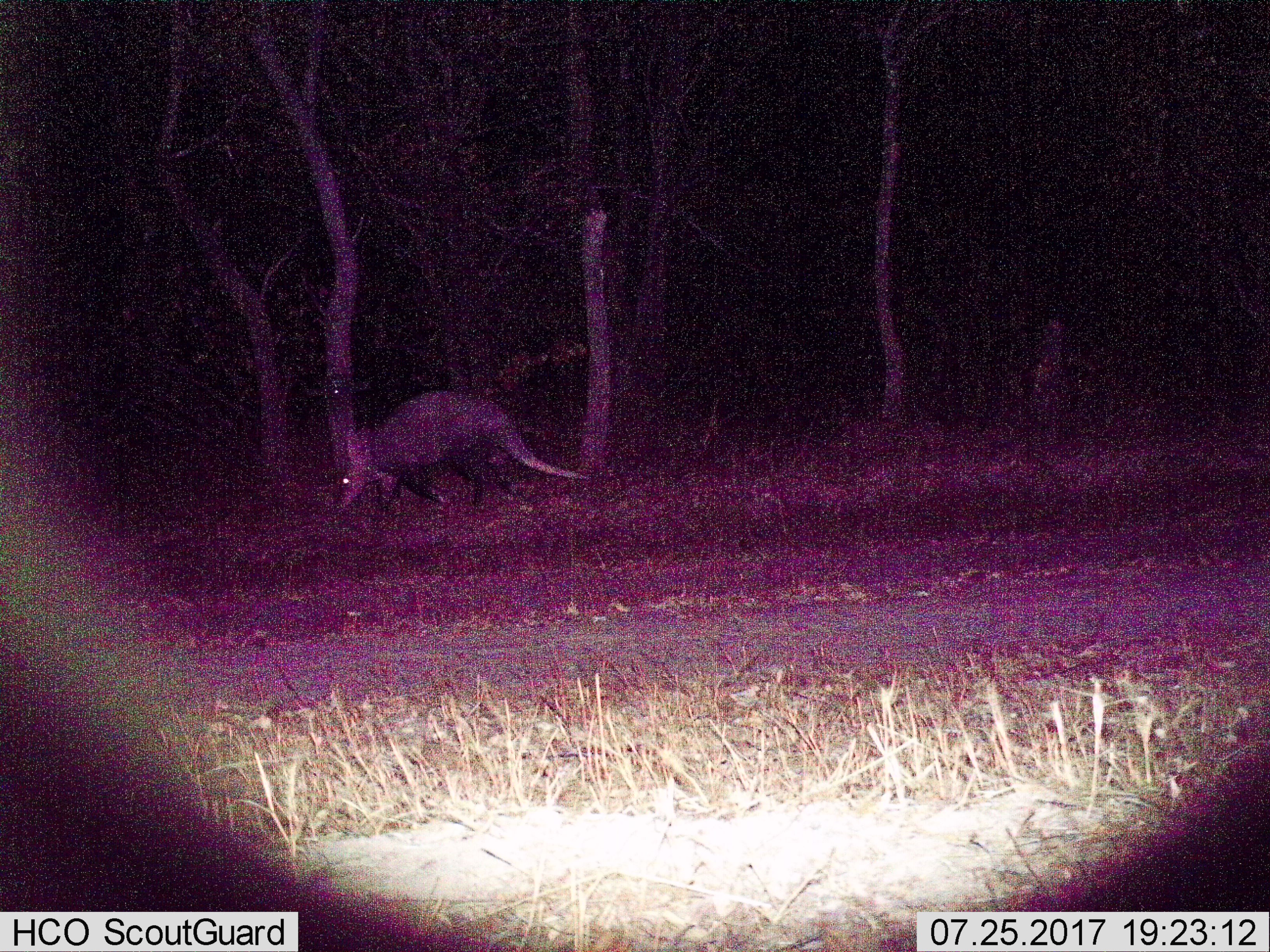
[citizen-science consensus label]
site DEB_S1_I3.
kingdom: Animalia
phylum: Chordata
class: Mammalia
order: Tubulidentata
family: Orycteropodidae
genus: Orycteropus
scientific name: Orycteropus afer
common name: aardvark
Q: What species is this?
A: Aardvark (Orycteropus afer).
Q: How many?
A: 1.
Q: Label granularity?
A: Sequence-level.